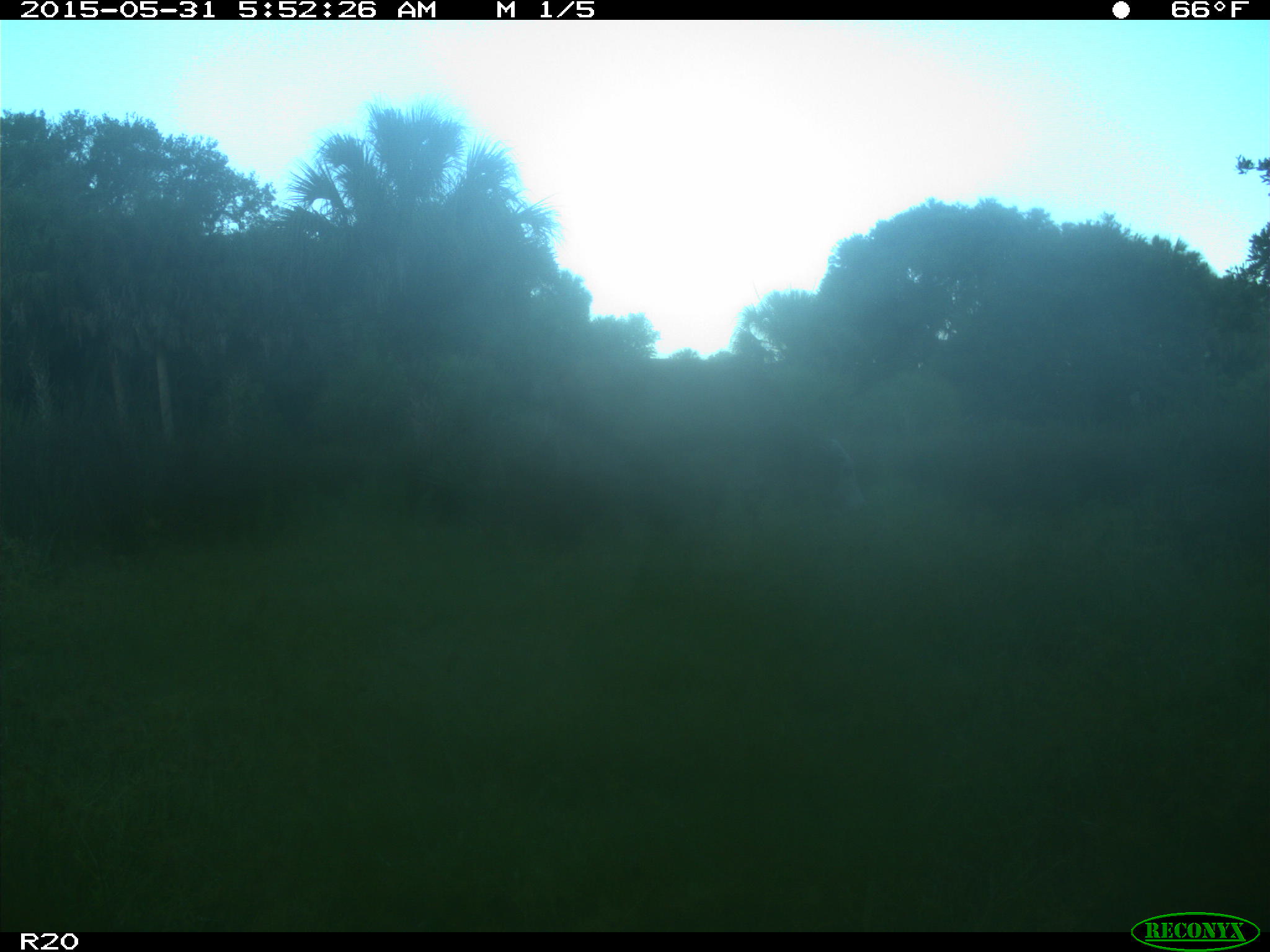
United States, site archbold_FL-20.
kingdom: Animalia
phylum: Chordata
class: Mammalia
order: Artiodactyla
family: Bovidae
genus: Bos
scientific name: Bos taurus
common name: domestic cow